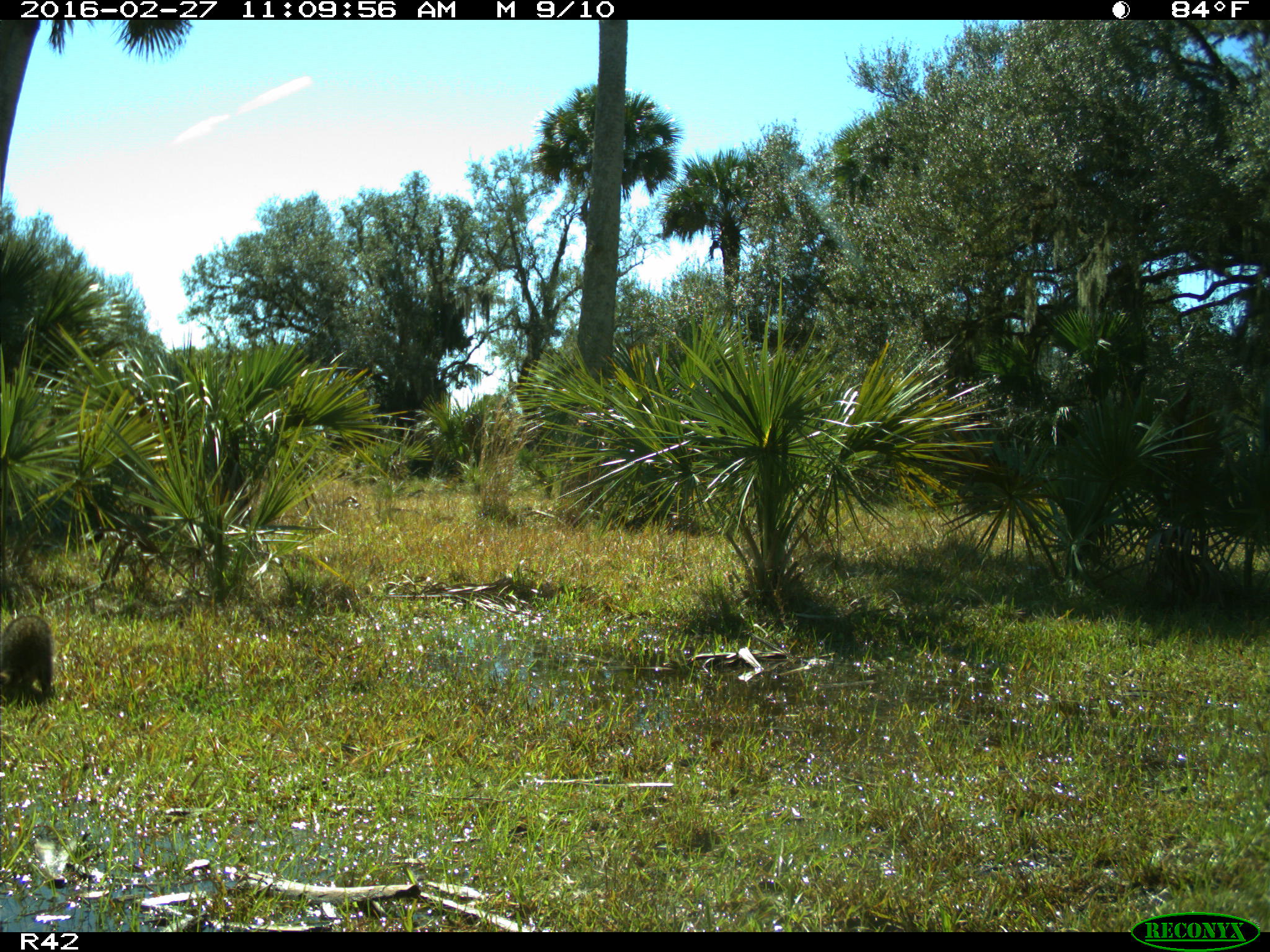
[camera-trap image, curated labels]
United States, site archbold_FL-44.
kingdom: Animalia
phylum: Chordata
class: Mammalia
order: Carnivora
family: Procyonidae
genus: Procyon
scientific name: Procyon lotor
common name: common raccoon